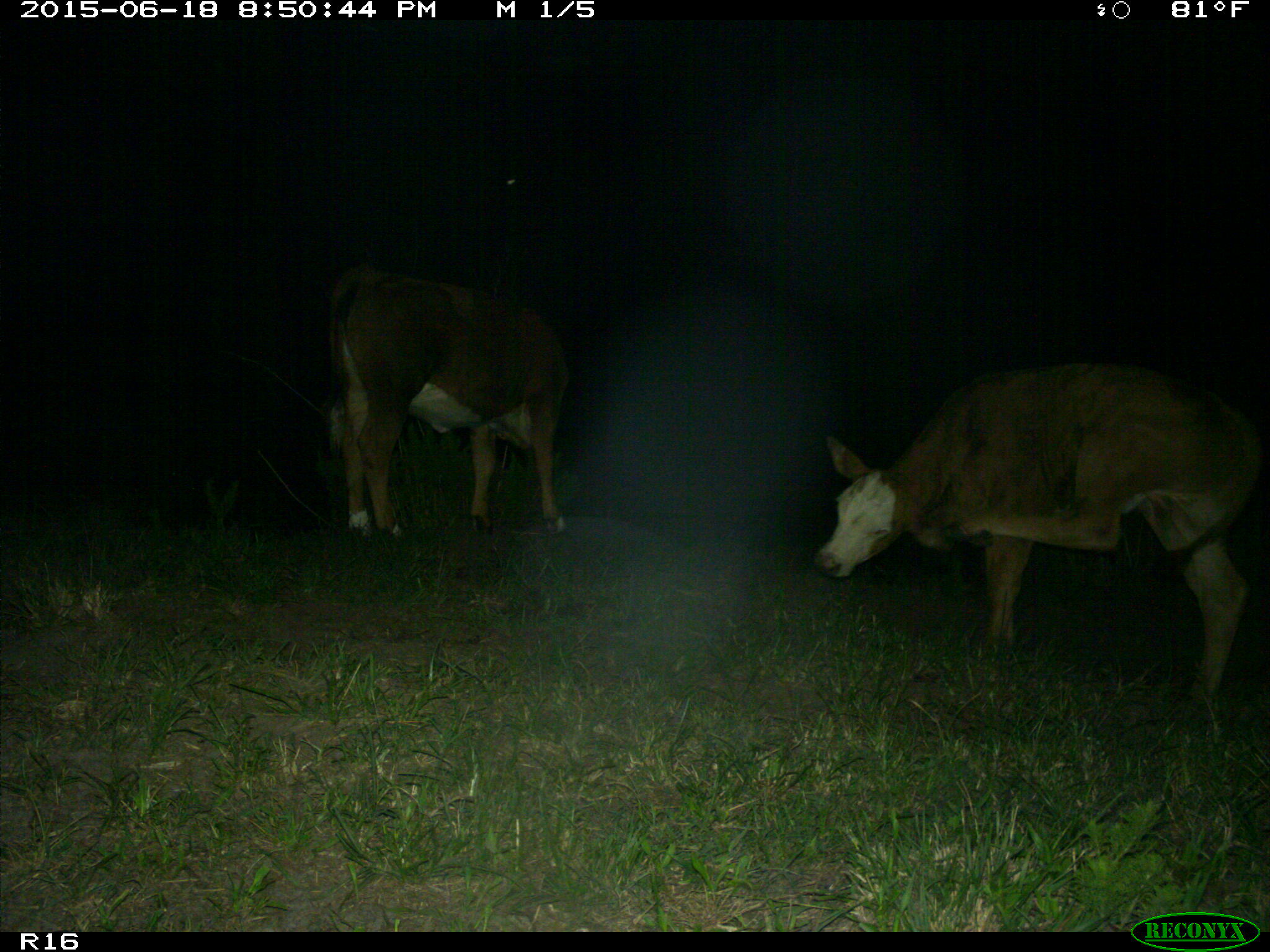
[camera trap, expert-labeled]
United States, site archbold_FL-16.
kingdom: Animalia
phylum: Chordata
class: Mammalia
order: Artiodactyla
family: Bovidae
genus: Bos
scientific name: Bos taurus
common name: domestic cow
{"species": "Bos taurus (domestic cow)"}